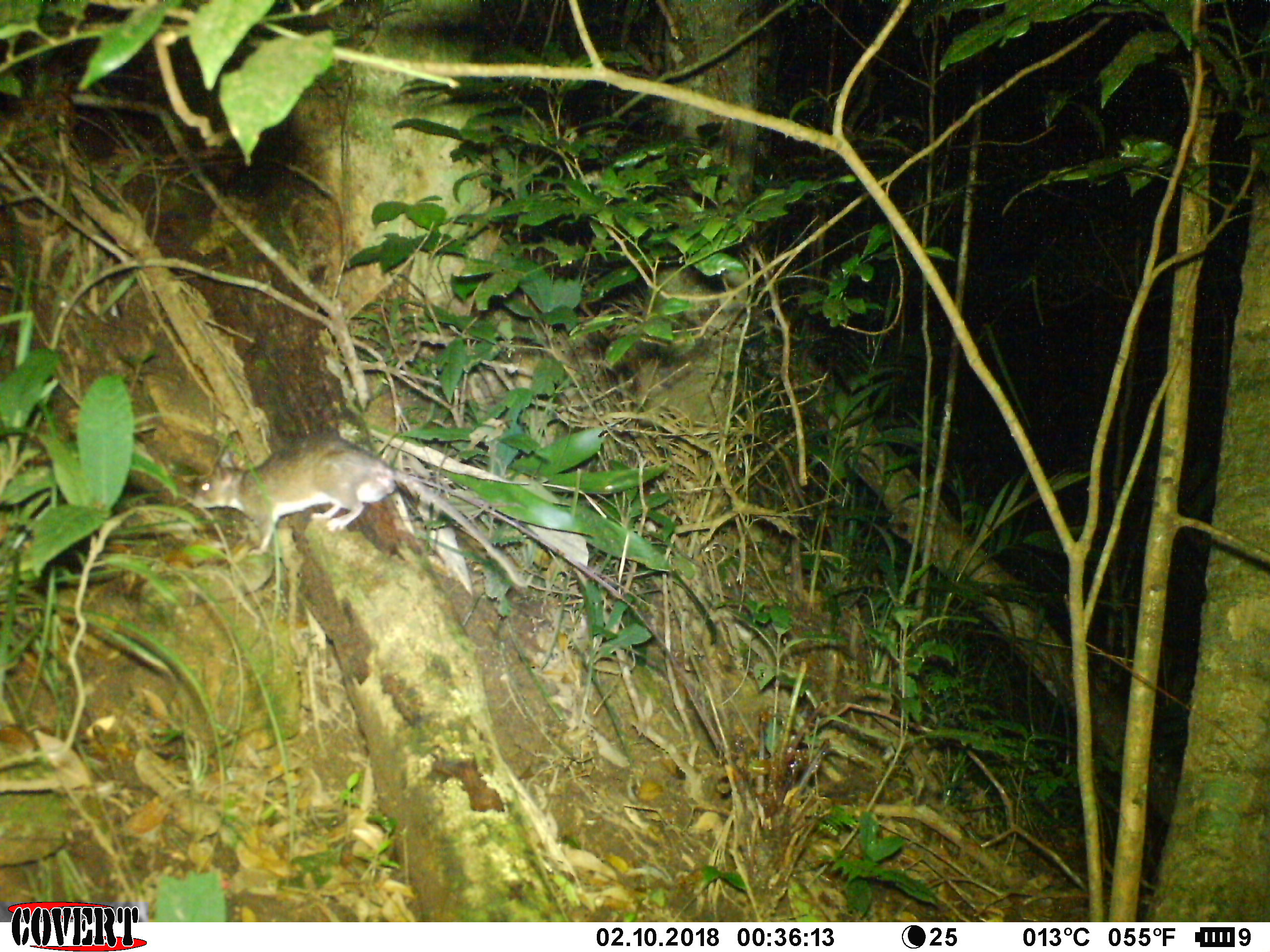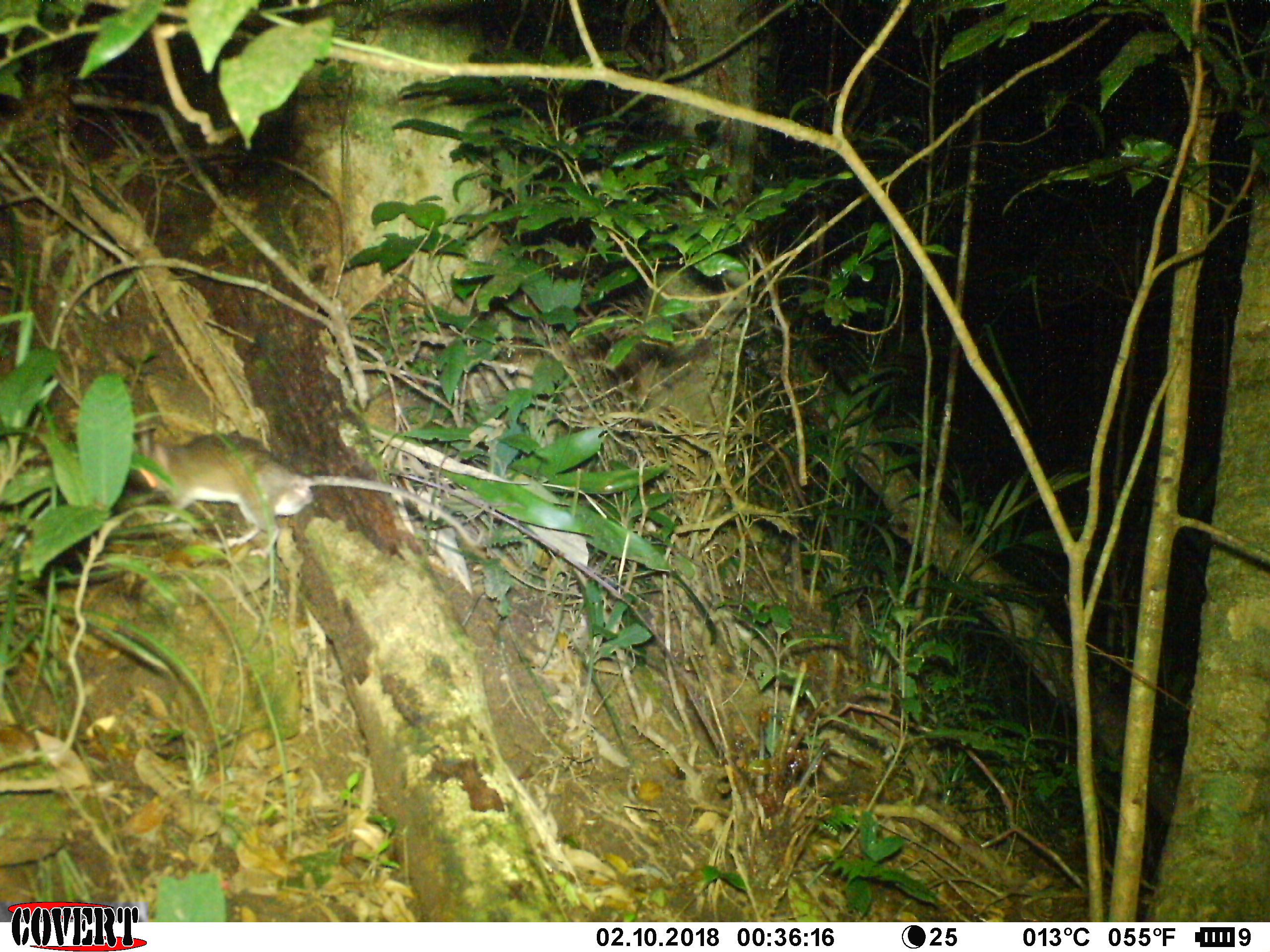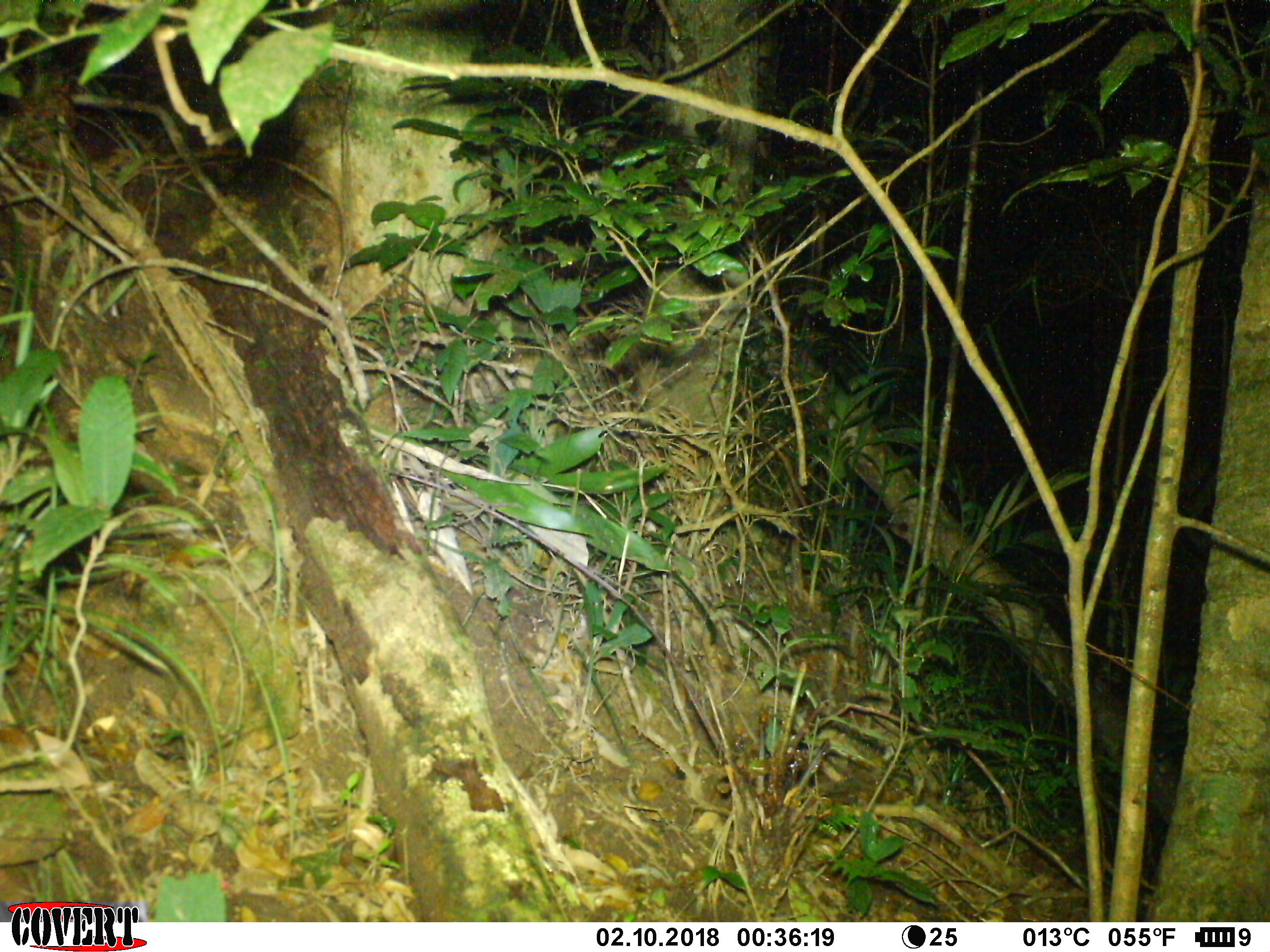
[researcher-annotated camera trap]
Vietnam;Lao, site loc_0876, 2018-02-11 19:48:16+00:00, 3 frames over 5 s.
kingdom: Animalia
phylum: Chordata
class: Mammalia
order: Rodentia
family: Muridae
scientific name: Muridae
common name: old-world mice and rats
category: unidentified murid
Unidentified murid (old-world mice and rats) (Muridae). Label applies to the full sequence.